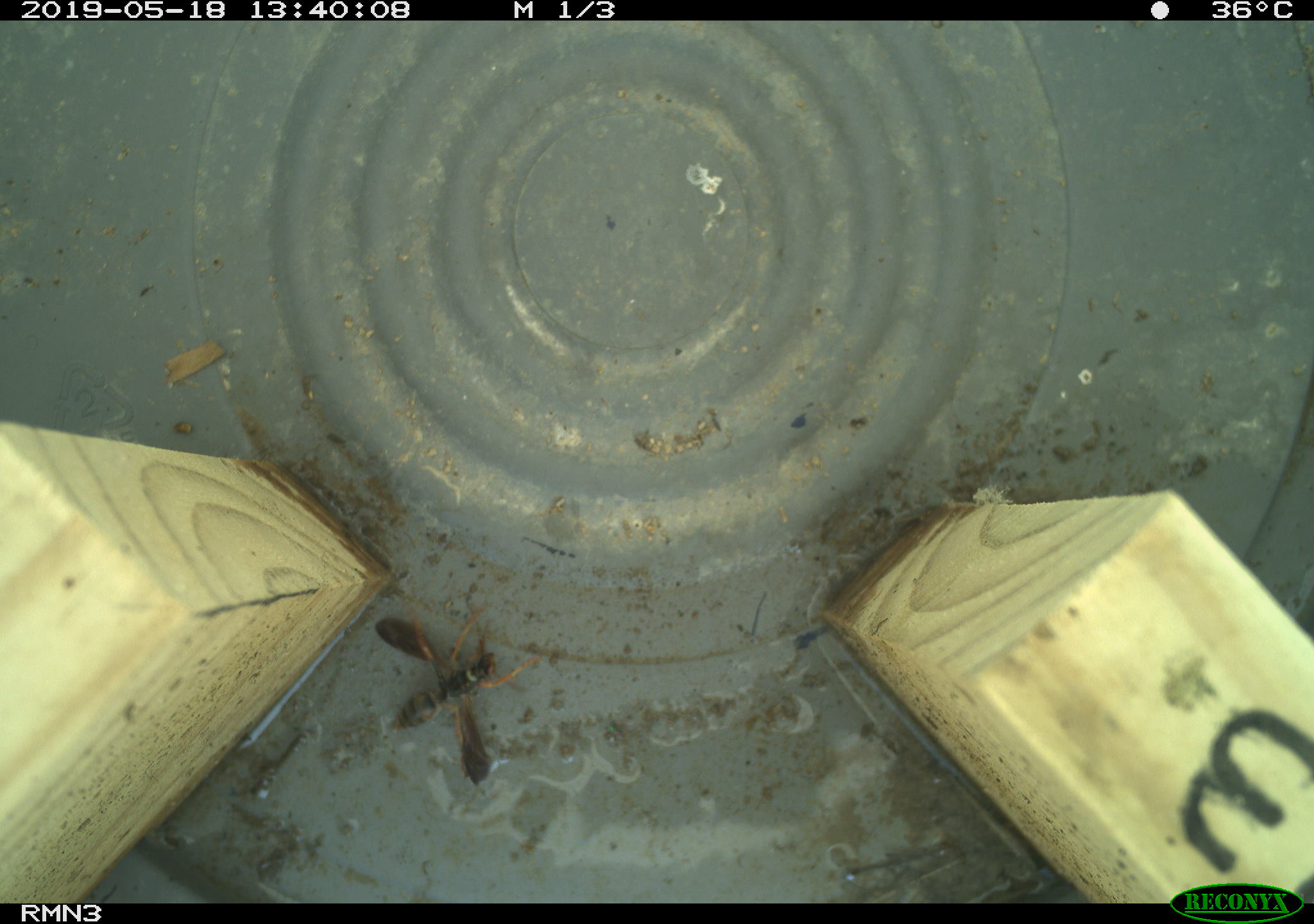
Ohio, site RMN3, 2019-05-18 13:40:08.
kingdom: Animalia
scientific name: Animalia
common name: animal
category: invertebrate